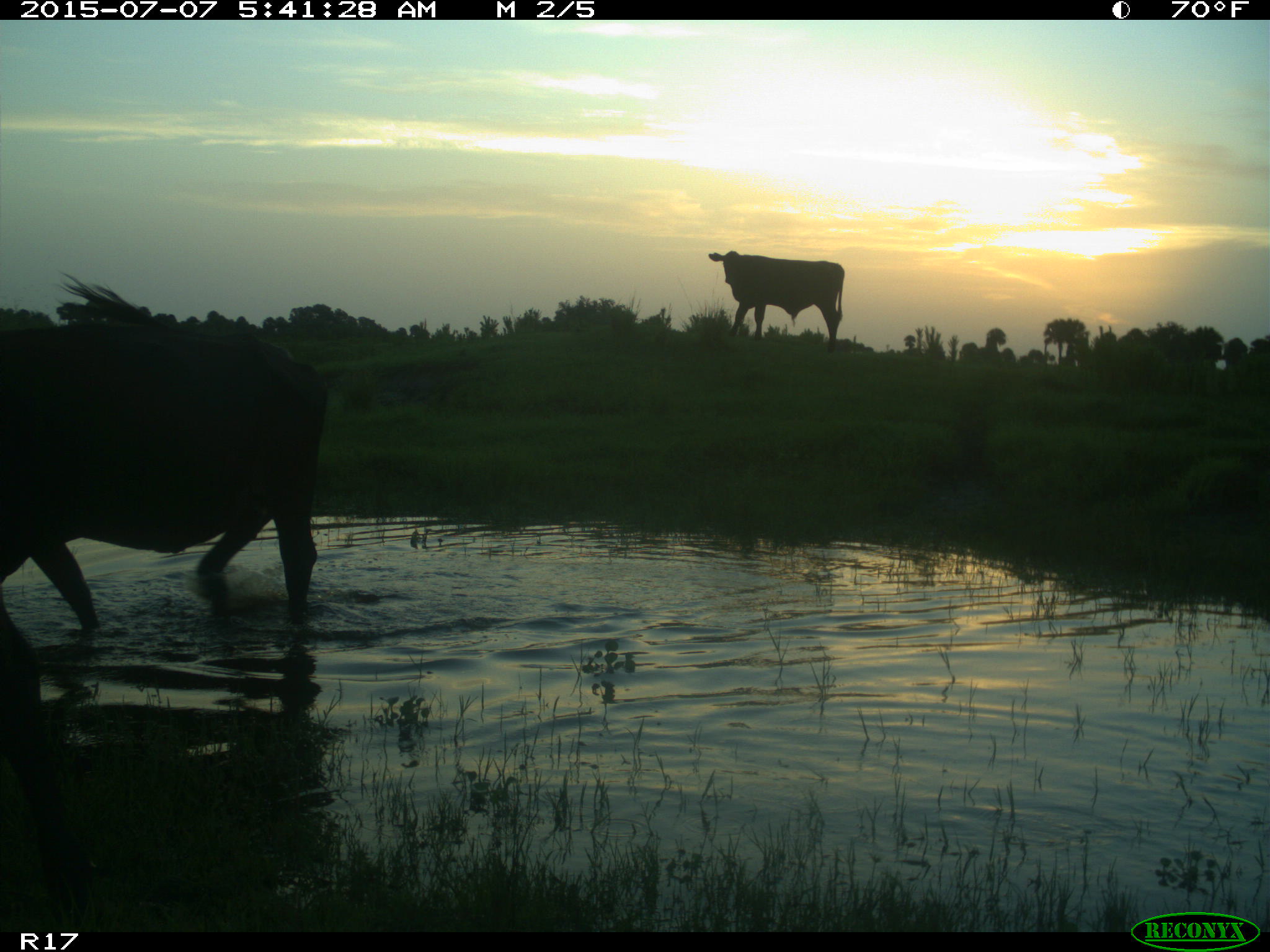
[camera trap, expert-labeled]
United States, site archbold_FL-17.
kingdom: Animalia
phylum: Chordata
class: Mammalia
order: Artiodactyla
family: Bovidae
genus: Bos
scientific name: Bos taurus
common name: domestic cow